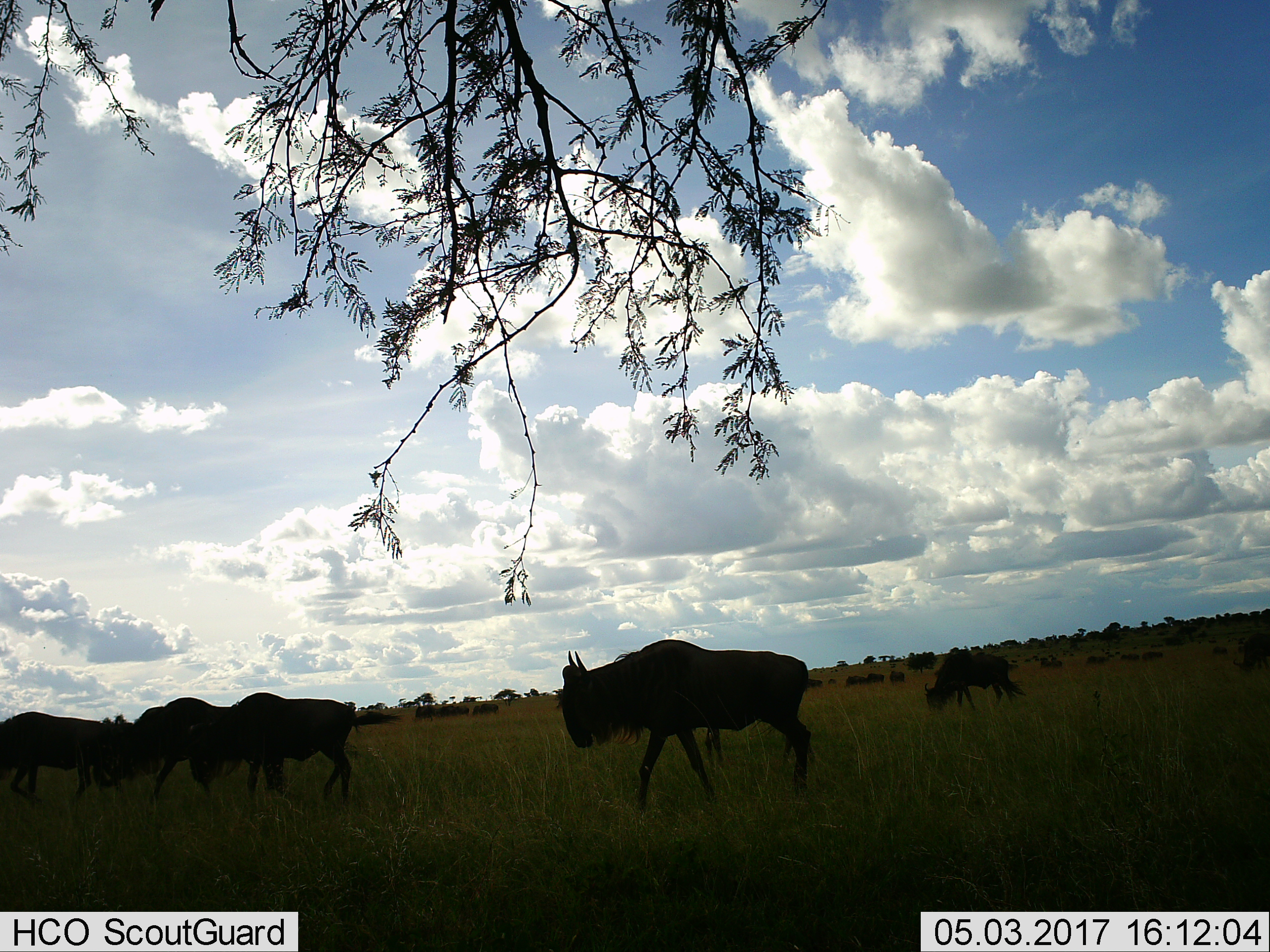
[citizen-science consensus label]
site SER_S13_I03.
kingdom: Animalia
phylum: Chordata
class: Mammalia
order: Artiodactyla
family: Bovidae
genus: Connochaetes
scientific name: Connochaetes taurinus taurinus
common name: blue wildebeest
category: wildebeestblue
Wildebeestblue (blue wildebeest) (Connochaetes taurinus taurinus), count 11-50. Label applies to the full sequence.